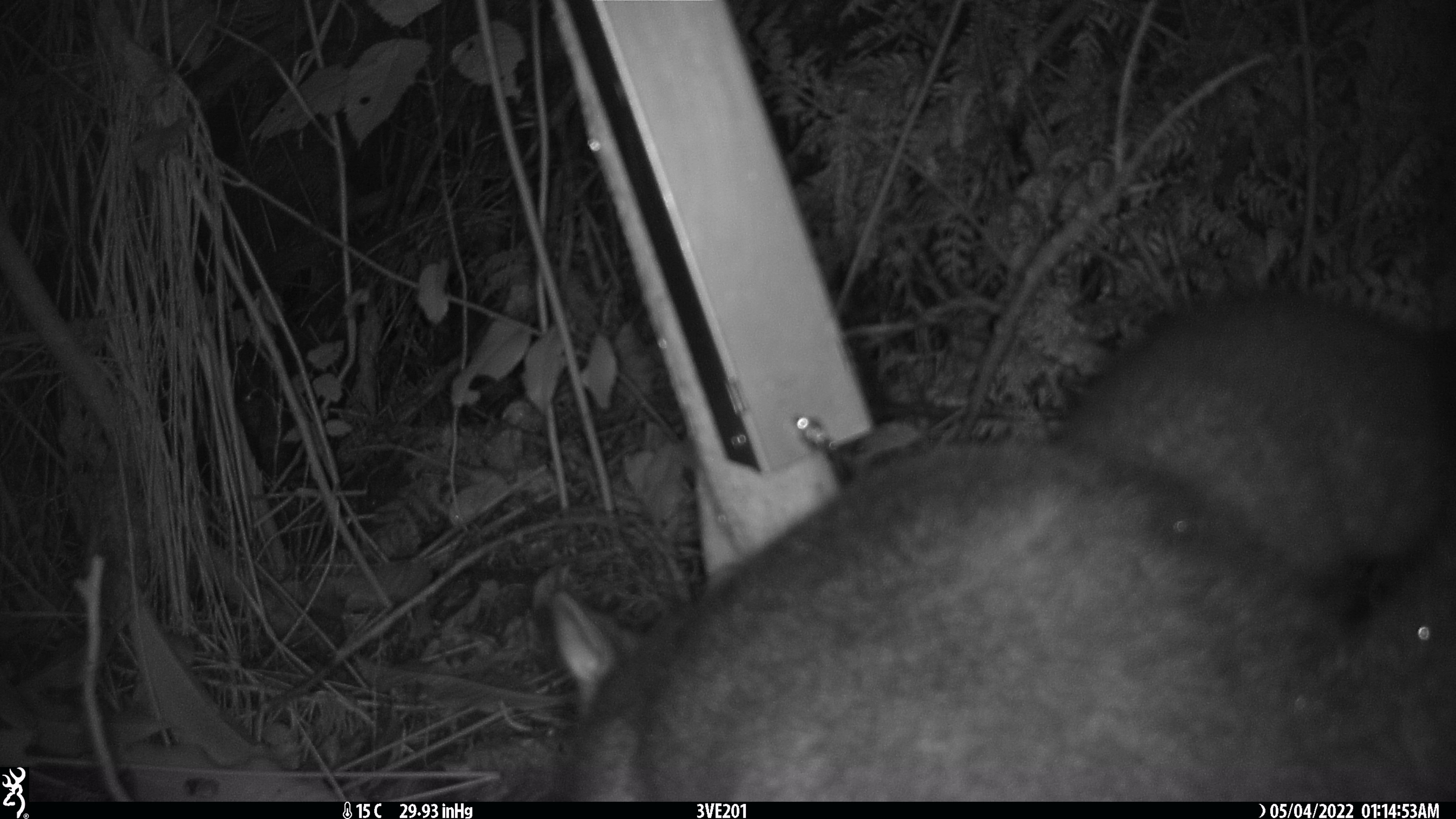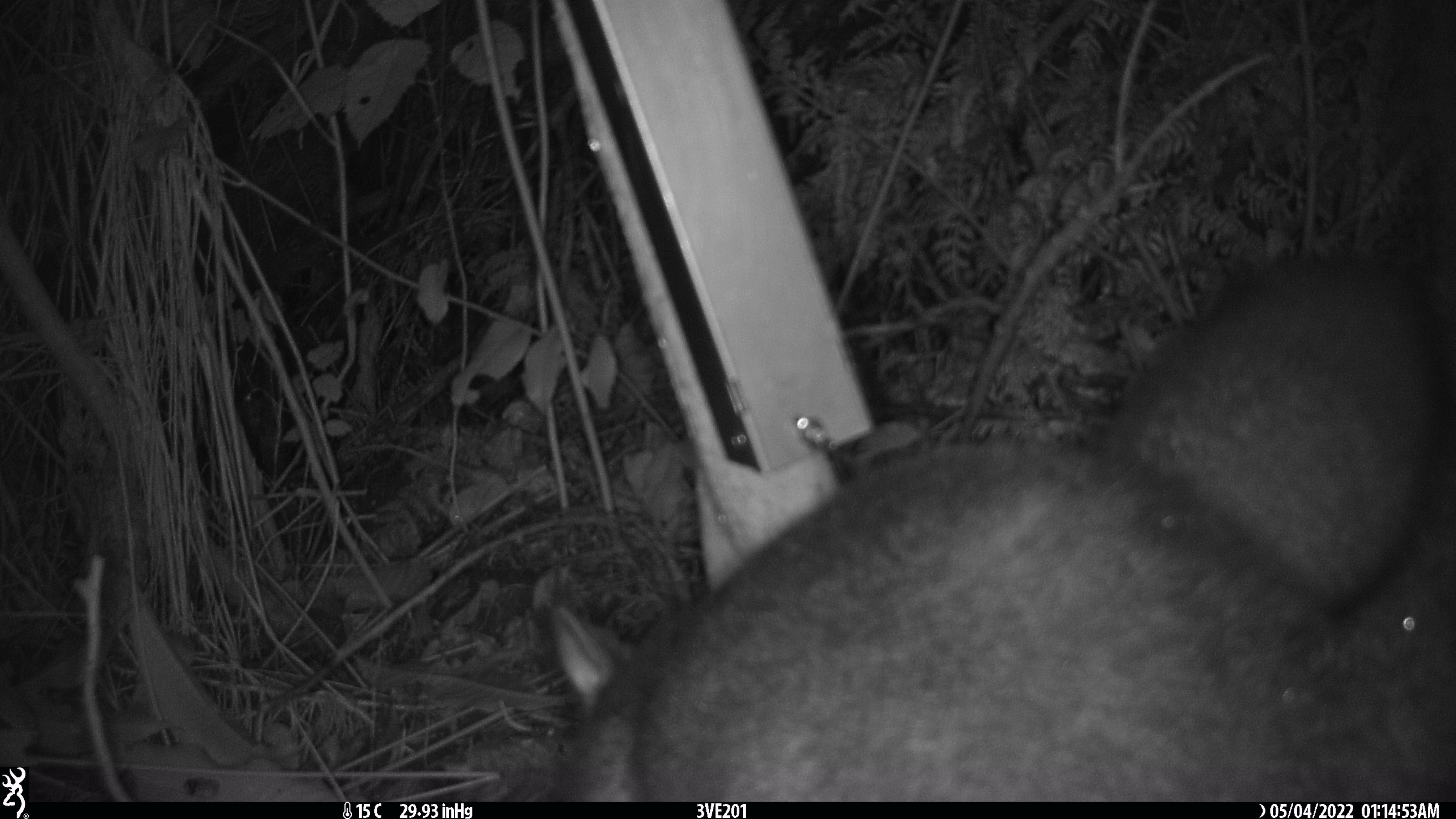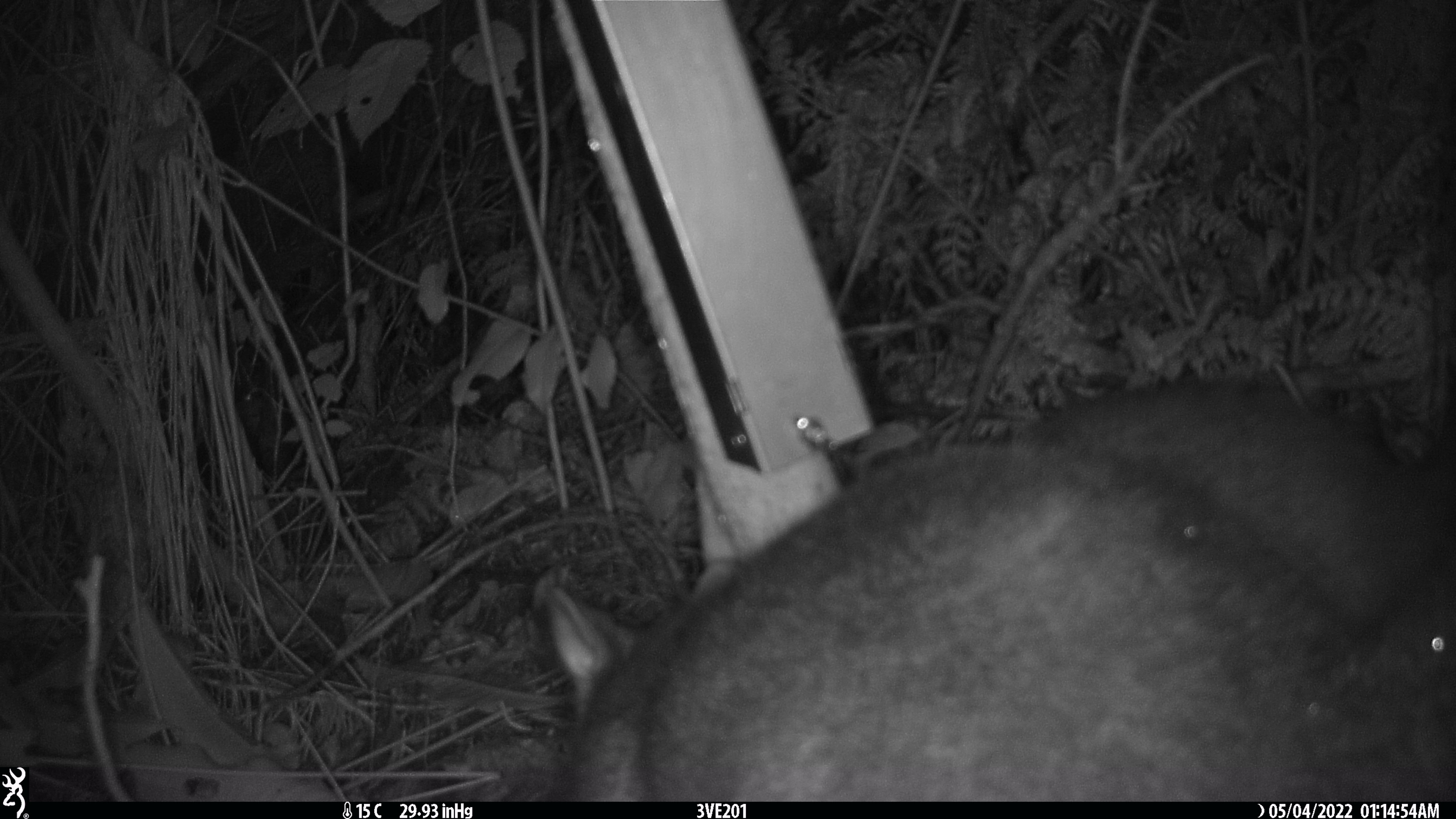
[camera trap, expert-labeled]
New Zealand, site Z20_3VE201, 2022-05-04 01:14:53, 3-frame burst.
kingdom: Animalia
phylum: Chordata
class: Mammalia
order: Diprotodontia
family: Phalangeridae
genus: Trichosurus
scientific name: Trichosurus vulpecula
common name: common brushtail possum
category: possum